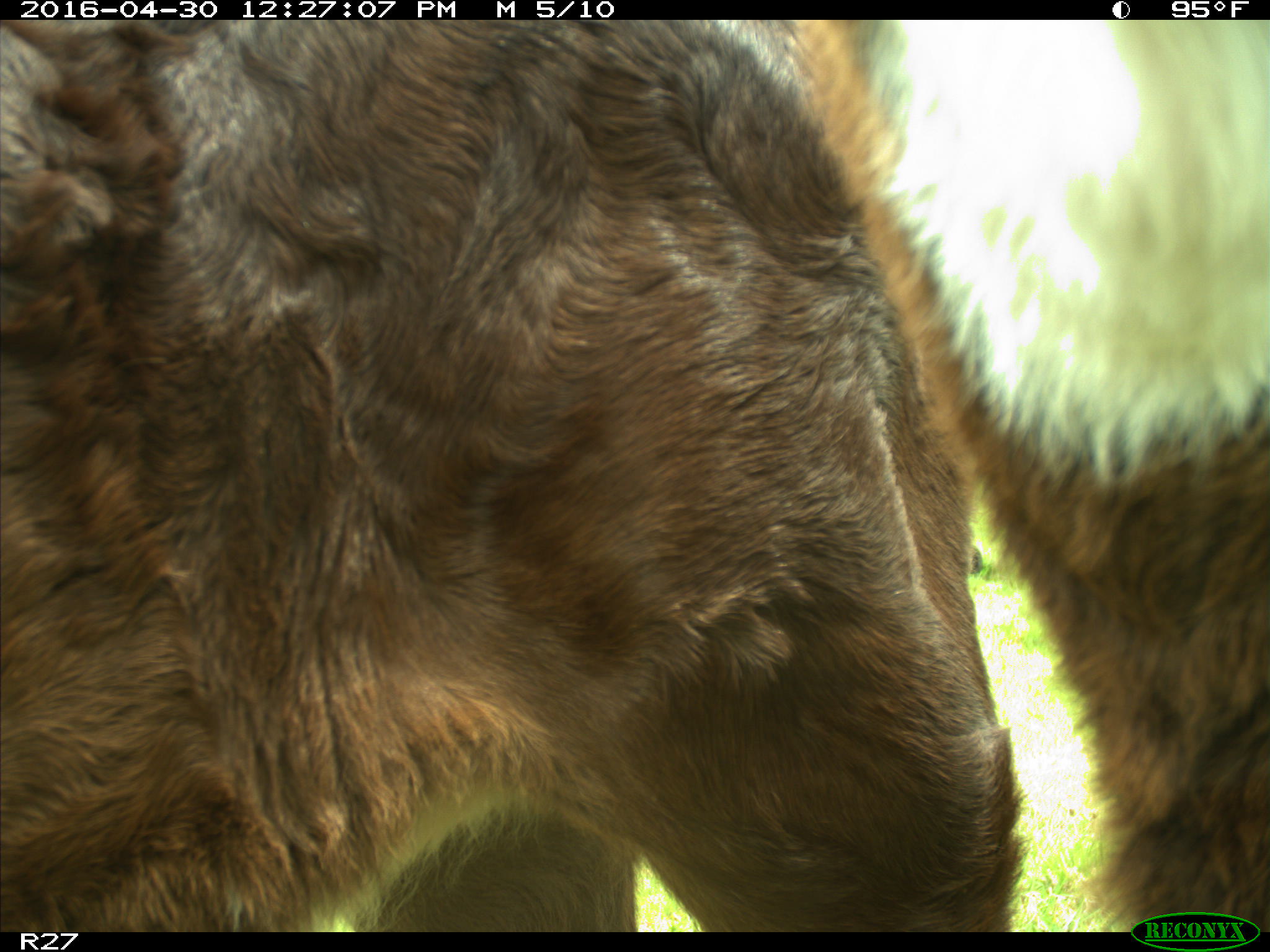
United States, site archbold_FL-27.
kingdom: Animalia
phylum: Chordata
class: Mammalia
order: Artiodactyla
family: Bovidae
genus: Bos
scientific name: Bos taurus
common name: domestic cow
Bos taurus (domestic cow).